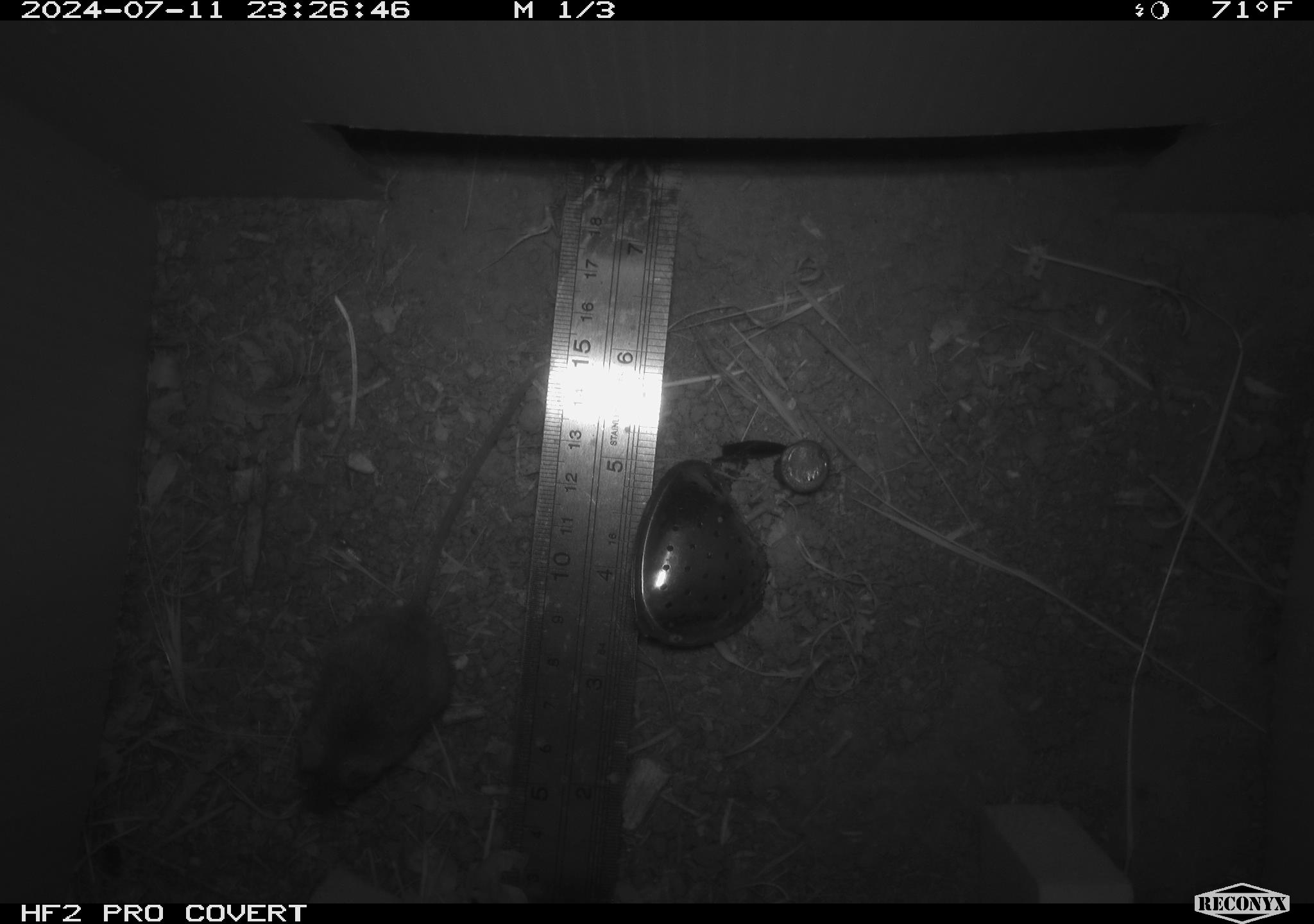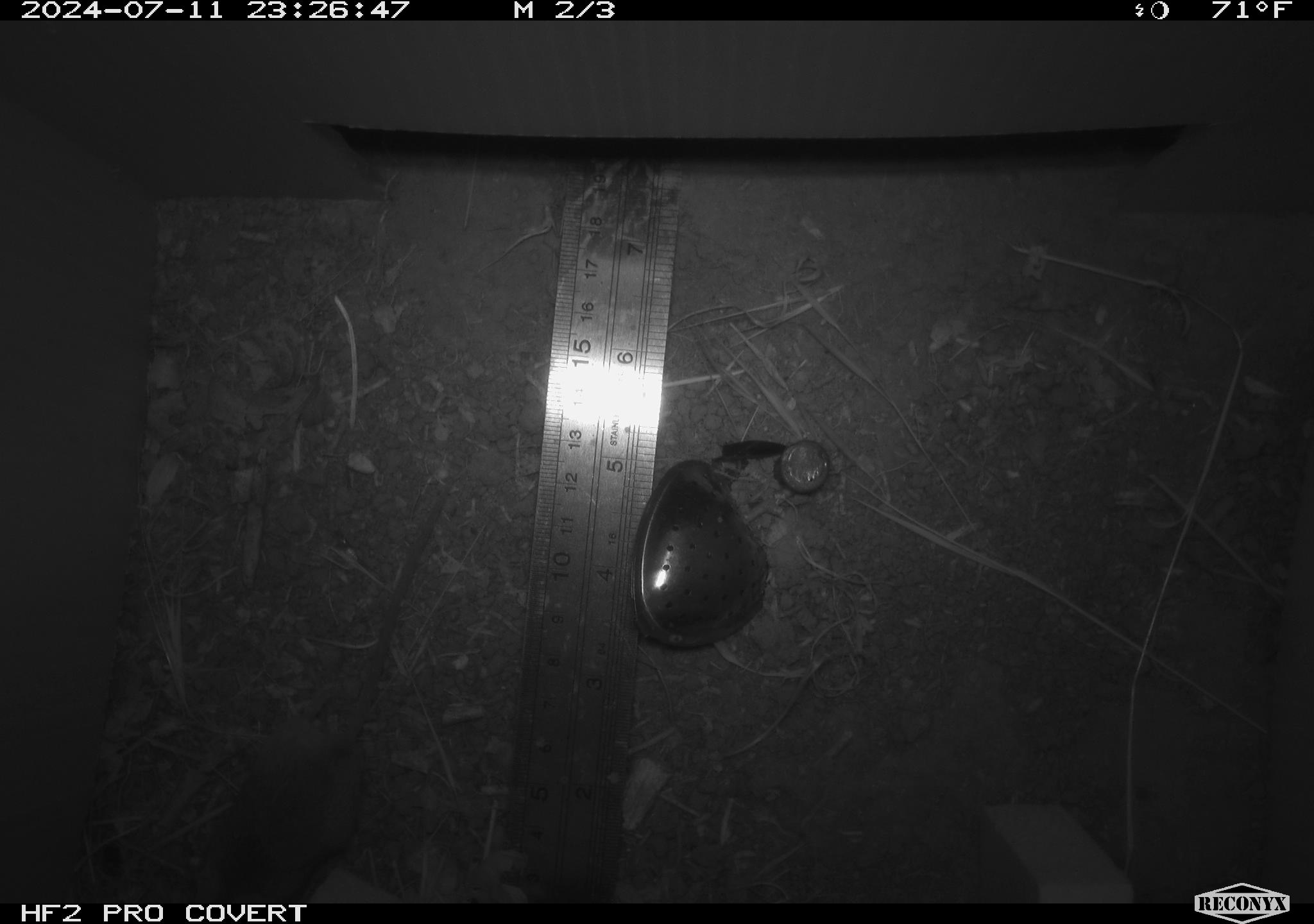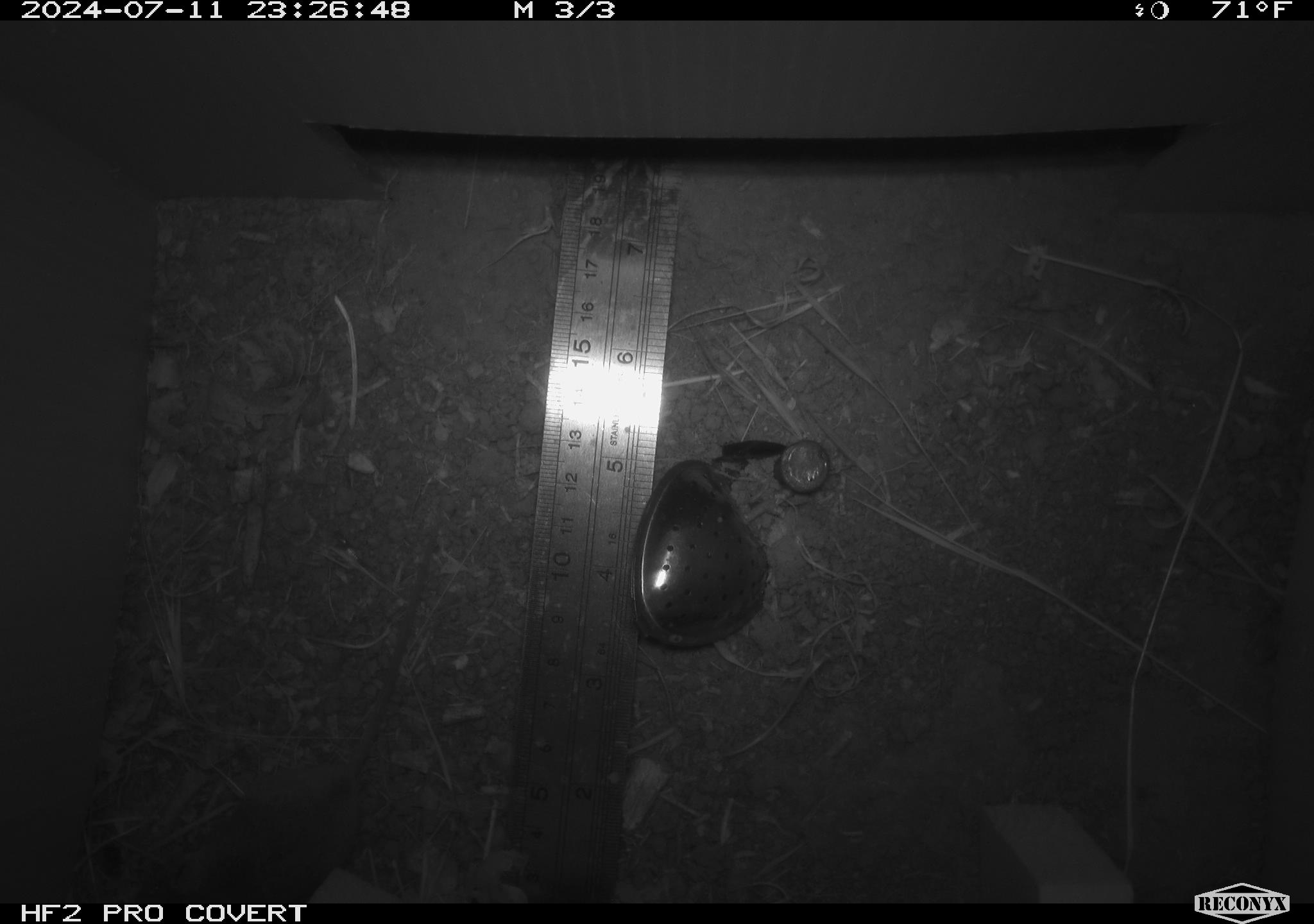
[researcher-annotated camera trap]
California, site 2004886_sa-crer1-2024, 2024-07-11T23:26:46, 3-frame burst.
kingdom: Animalia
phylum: Chordata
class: Mammalia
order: Rodentia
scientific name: Rodentia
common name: mouse species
Mouse species (Rodentia).